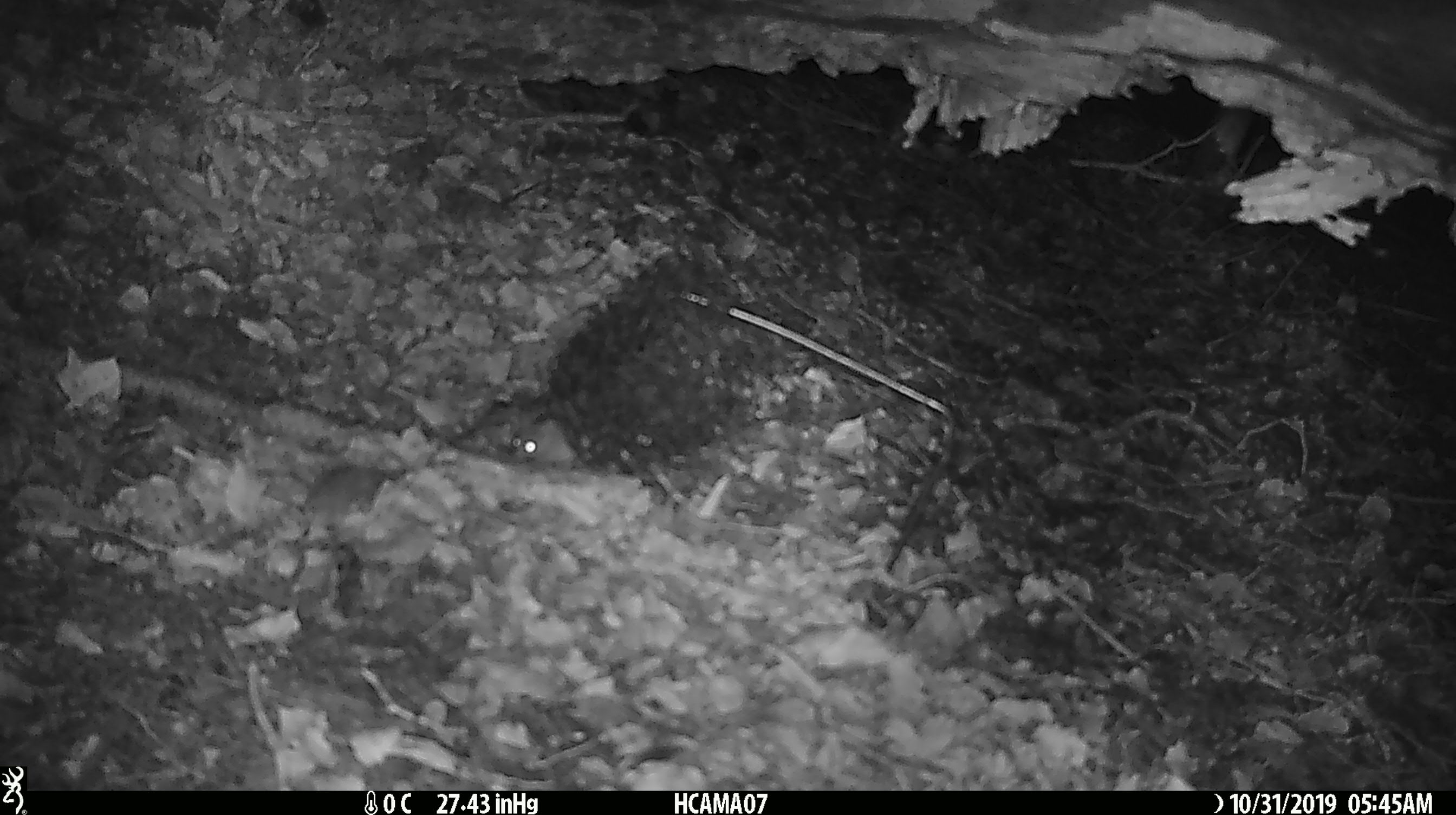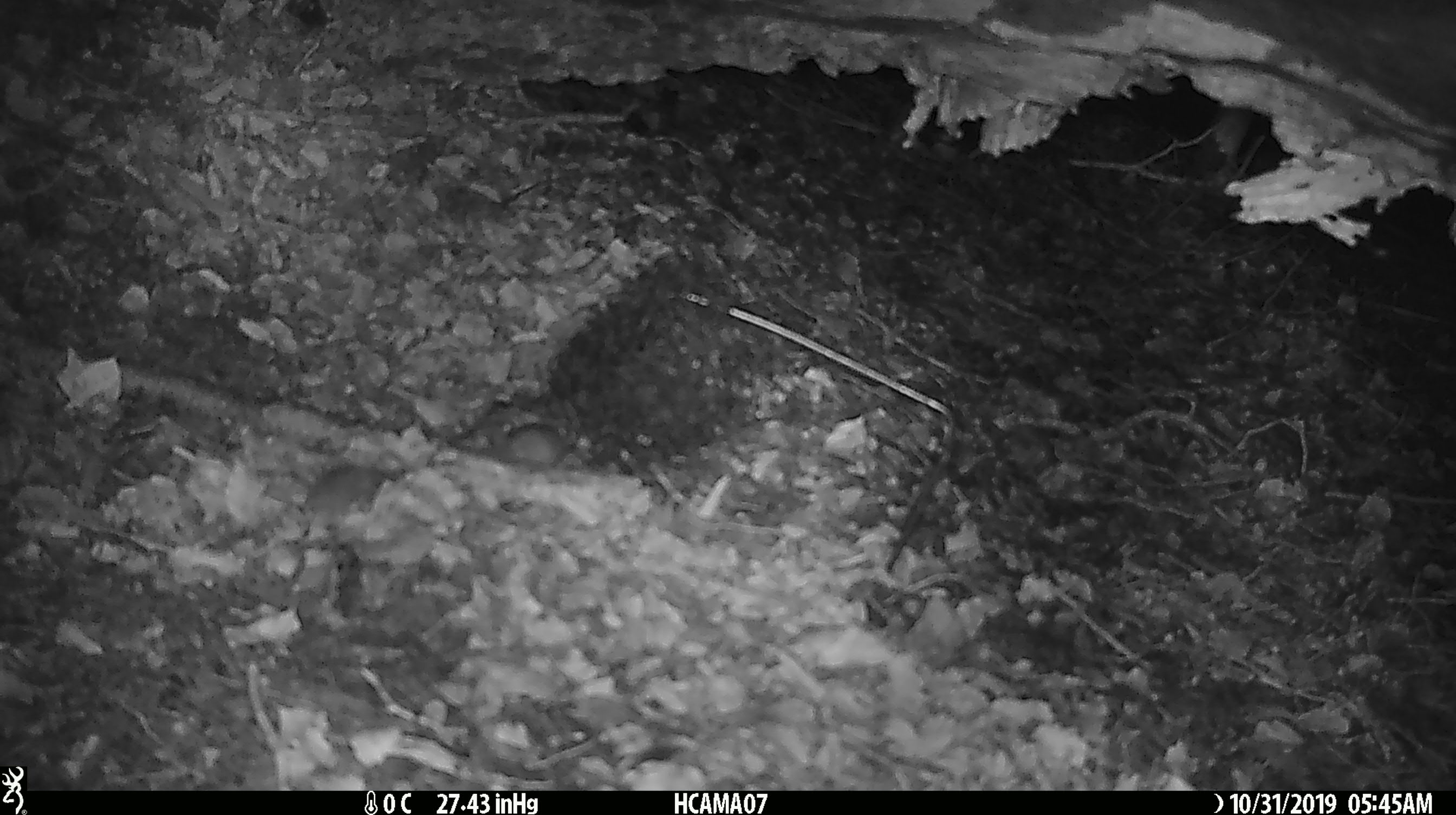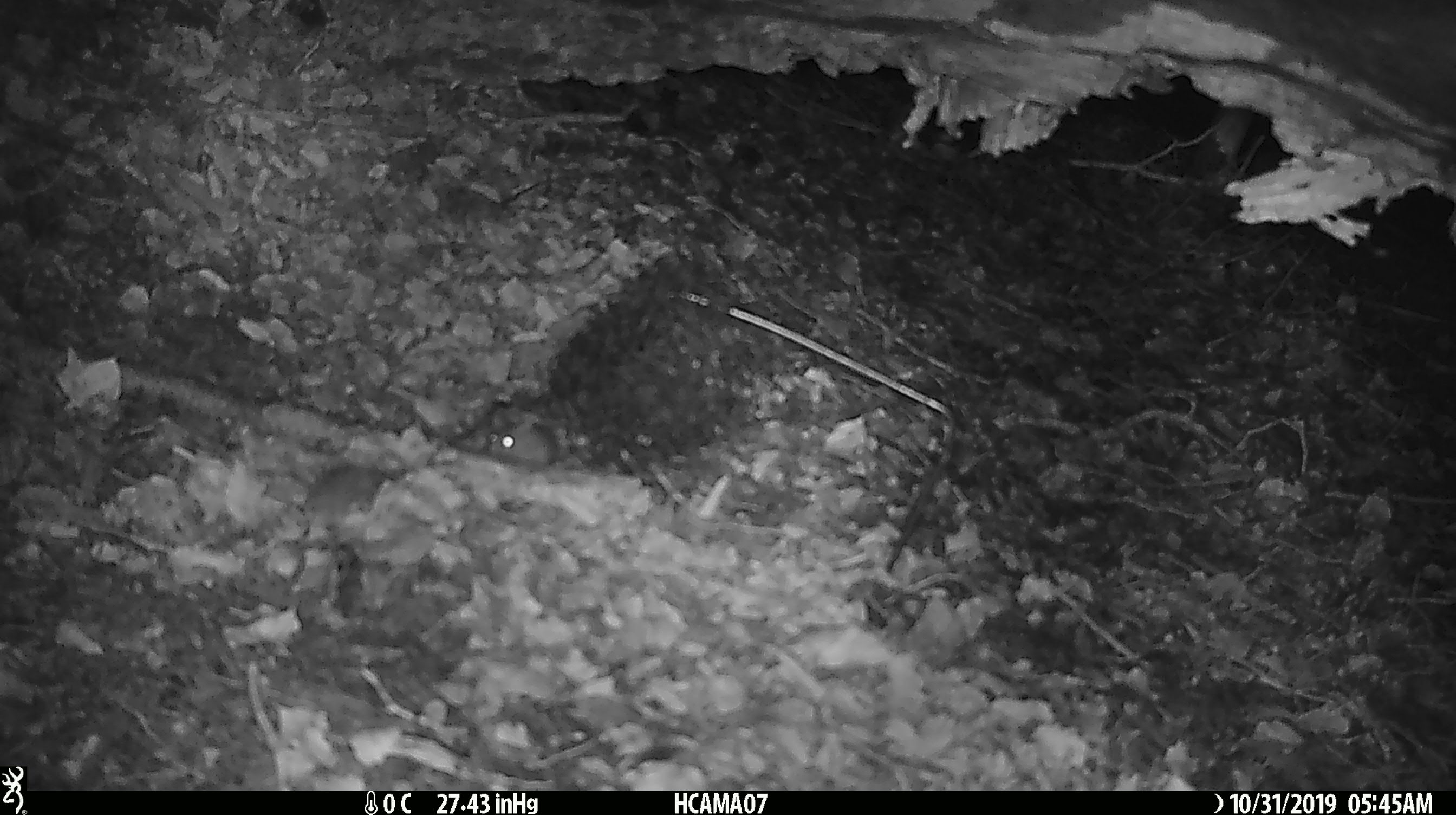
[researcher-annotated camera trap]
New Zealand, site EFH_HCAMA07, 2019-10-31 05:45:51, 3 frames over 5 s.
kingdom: Animalia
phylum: Chordata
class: Mammalia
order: Rodentia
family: Muridae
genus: Mus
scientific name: Mus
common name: mouse